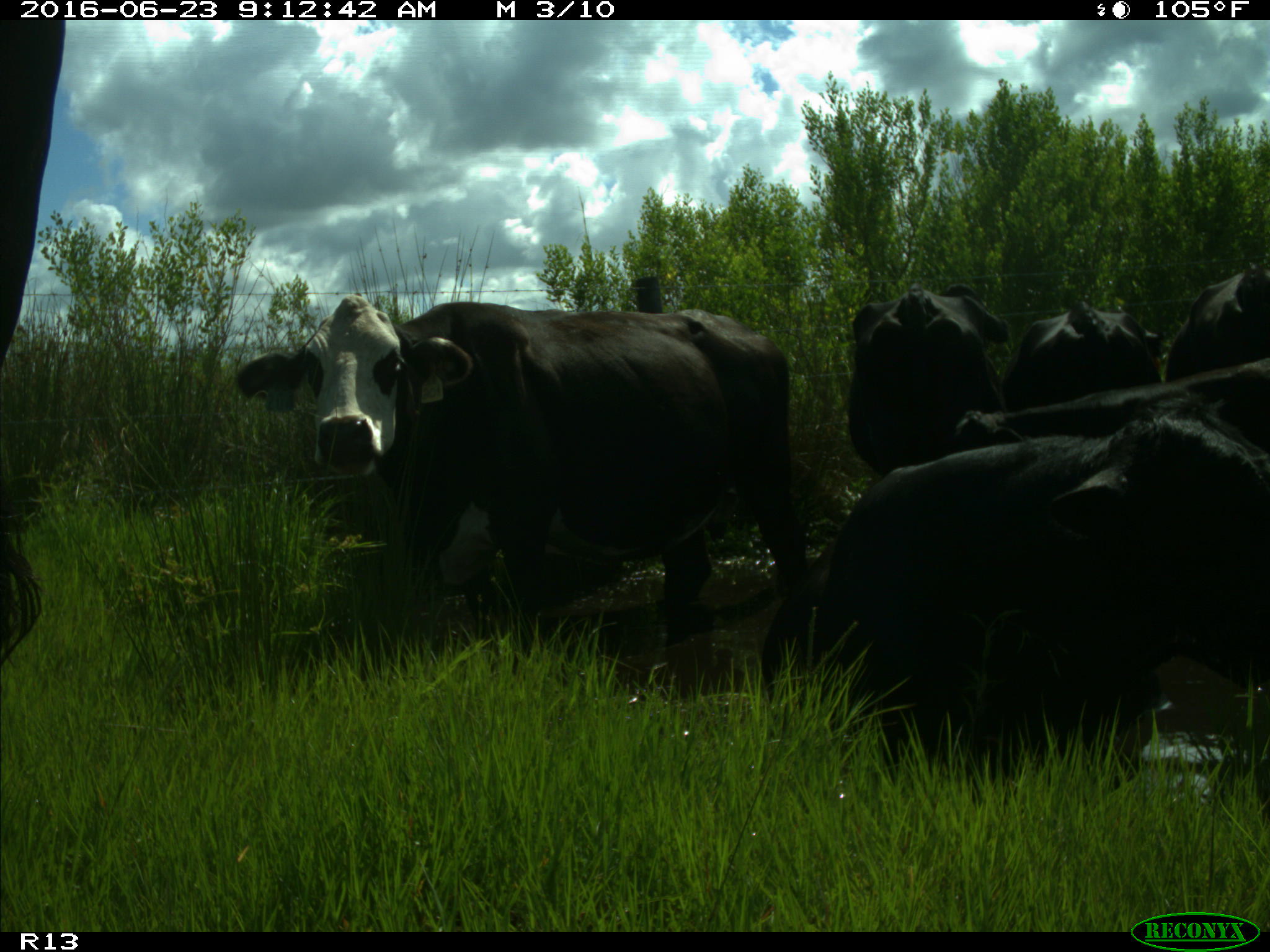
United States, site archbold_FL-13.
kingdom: Animalia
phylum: Chordata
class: Mammalia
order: Artiodactyla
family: Bovidae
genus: Bos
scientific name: Bos taurus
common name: domestic cow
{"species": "Bos taurus (domestic cow)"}